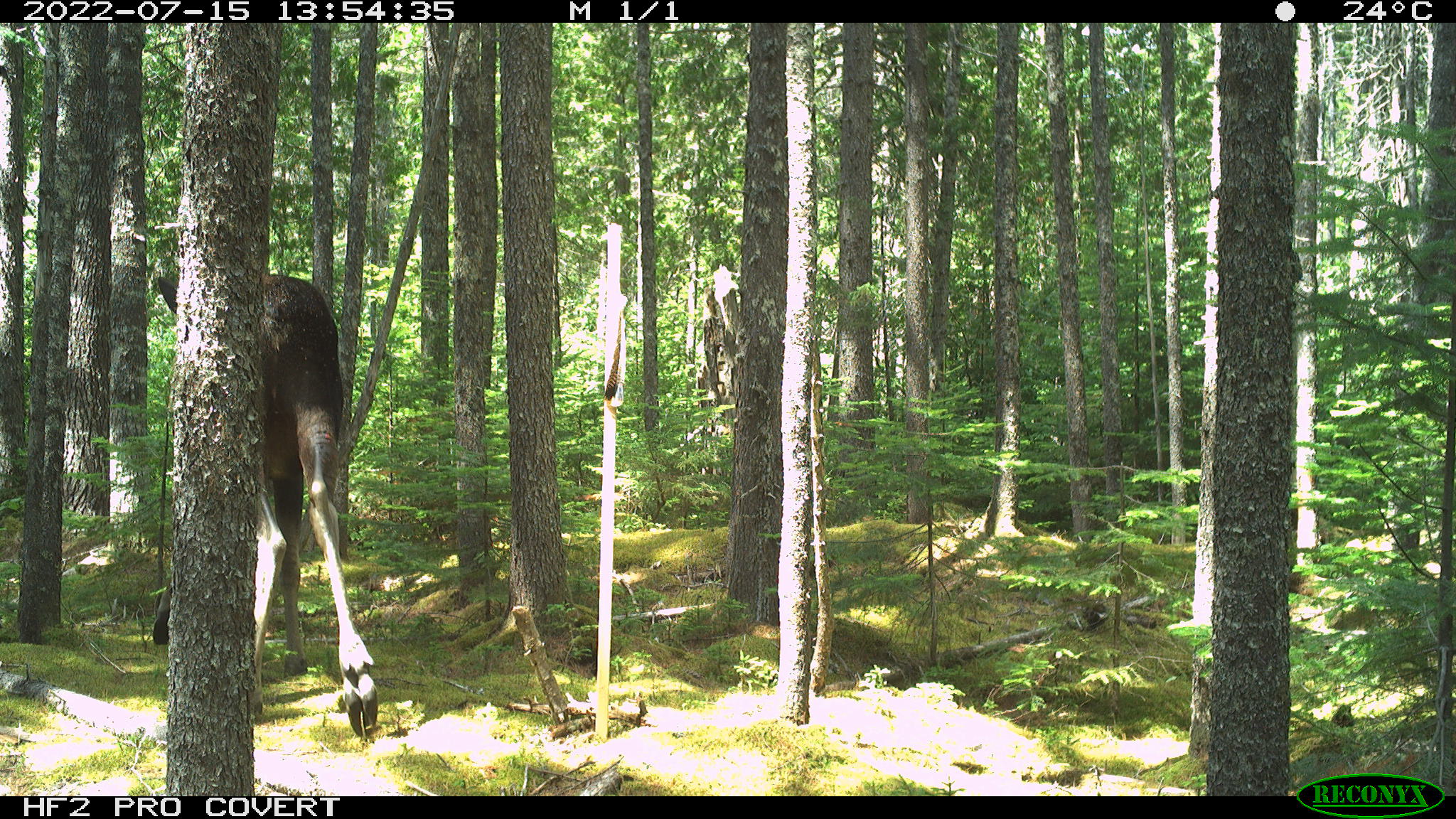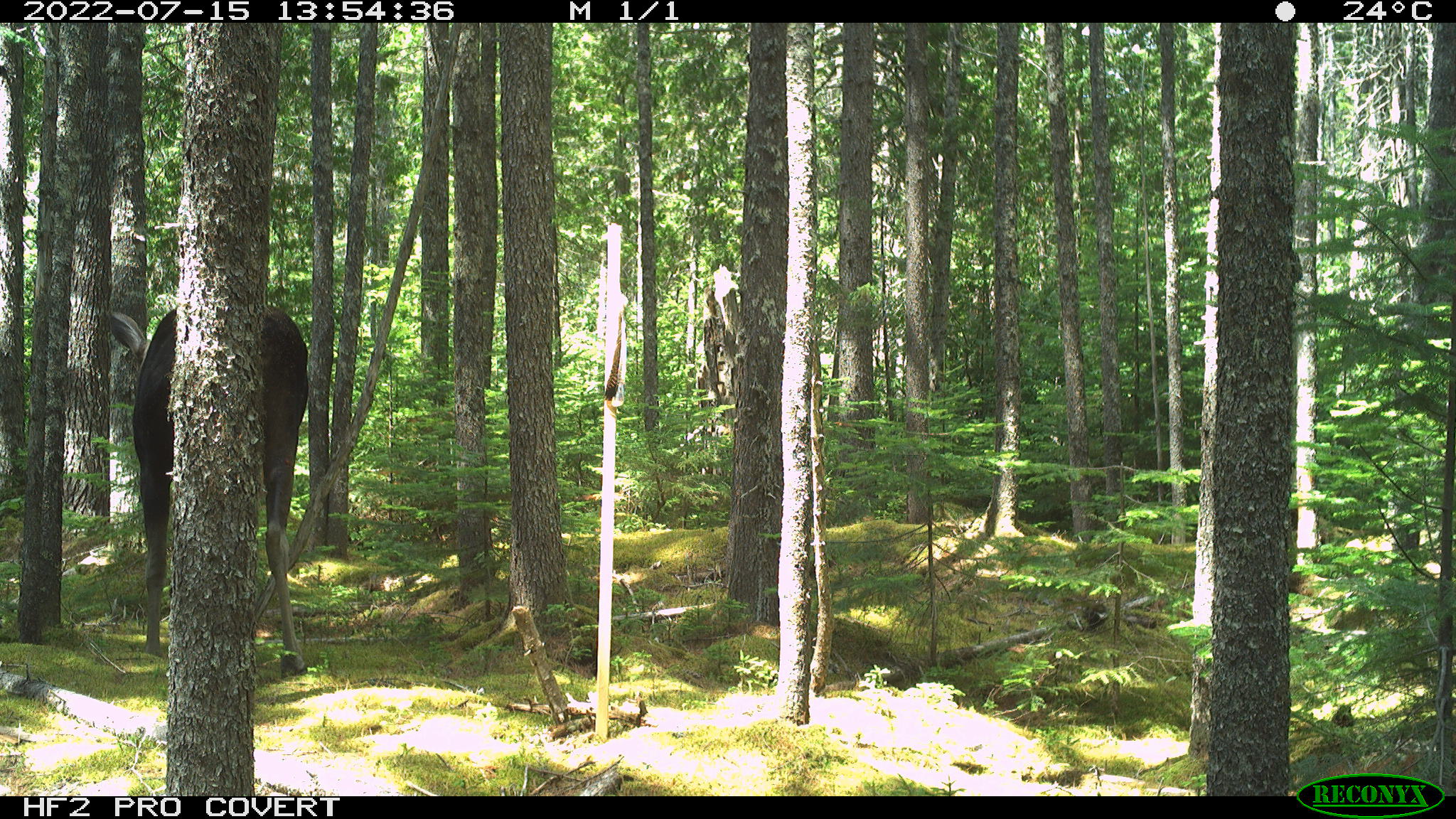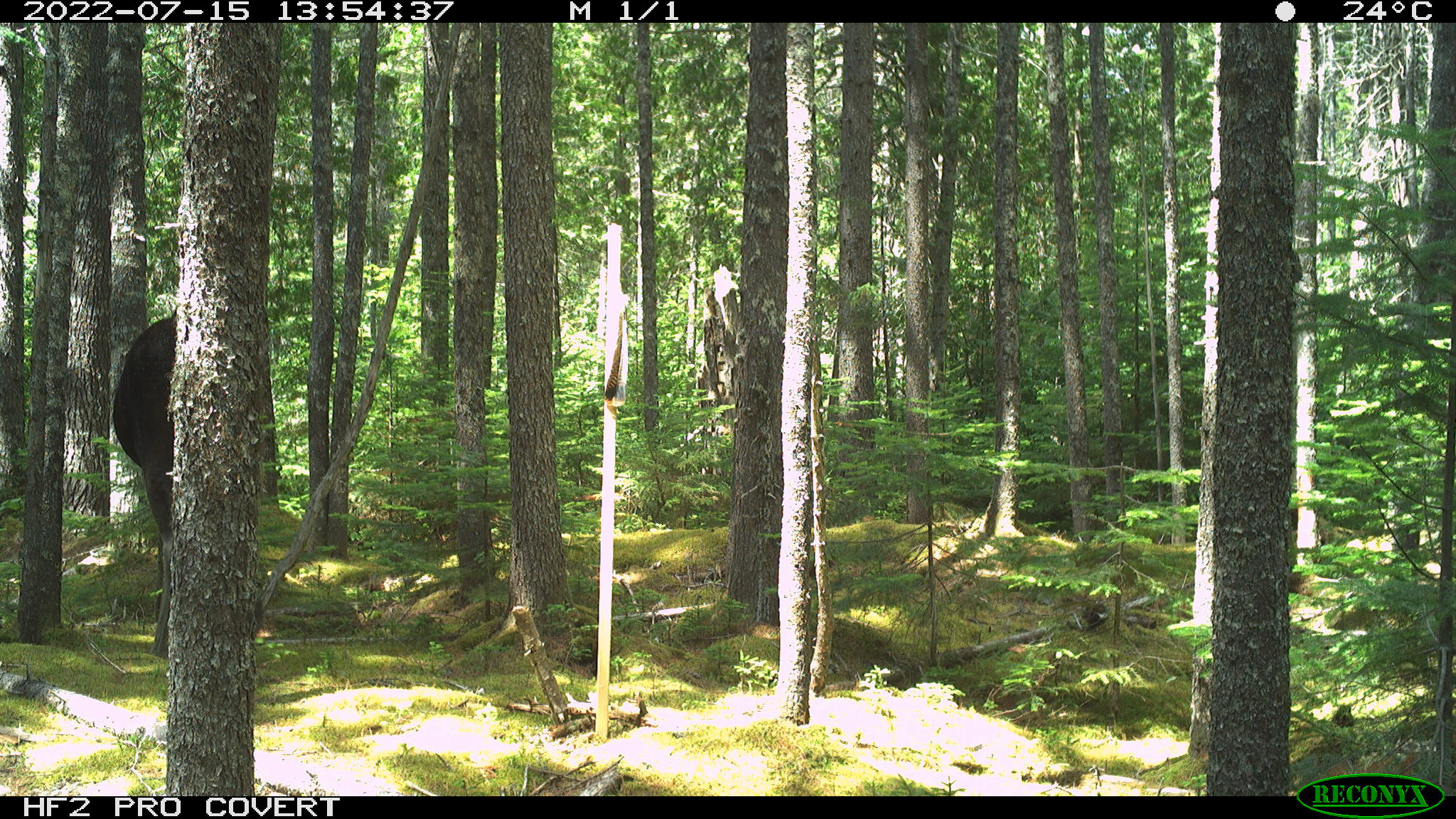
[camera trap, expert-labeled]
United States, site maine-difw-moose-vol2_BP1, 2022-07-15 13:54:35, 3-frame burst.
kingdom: Animalia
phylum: Chordata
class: Mammalia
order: Artiodactyla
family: Cervidae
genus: Alces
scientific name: Alces alces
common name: moose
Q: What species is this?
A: Moose (Alces alces).